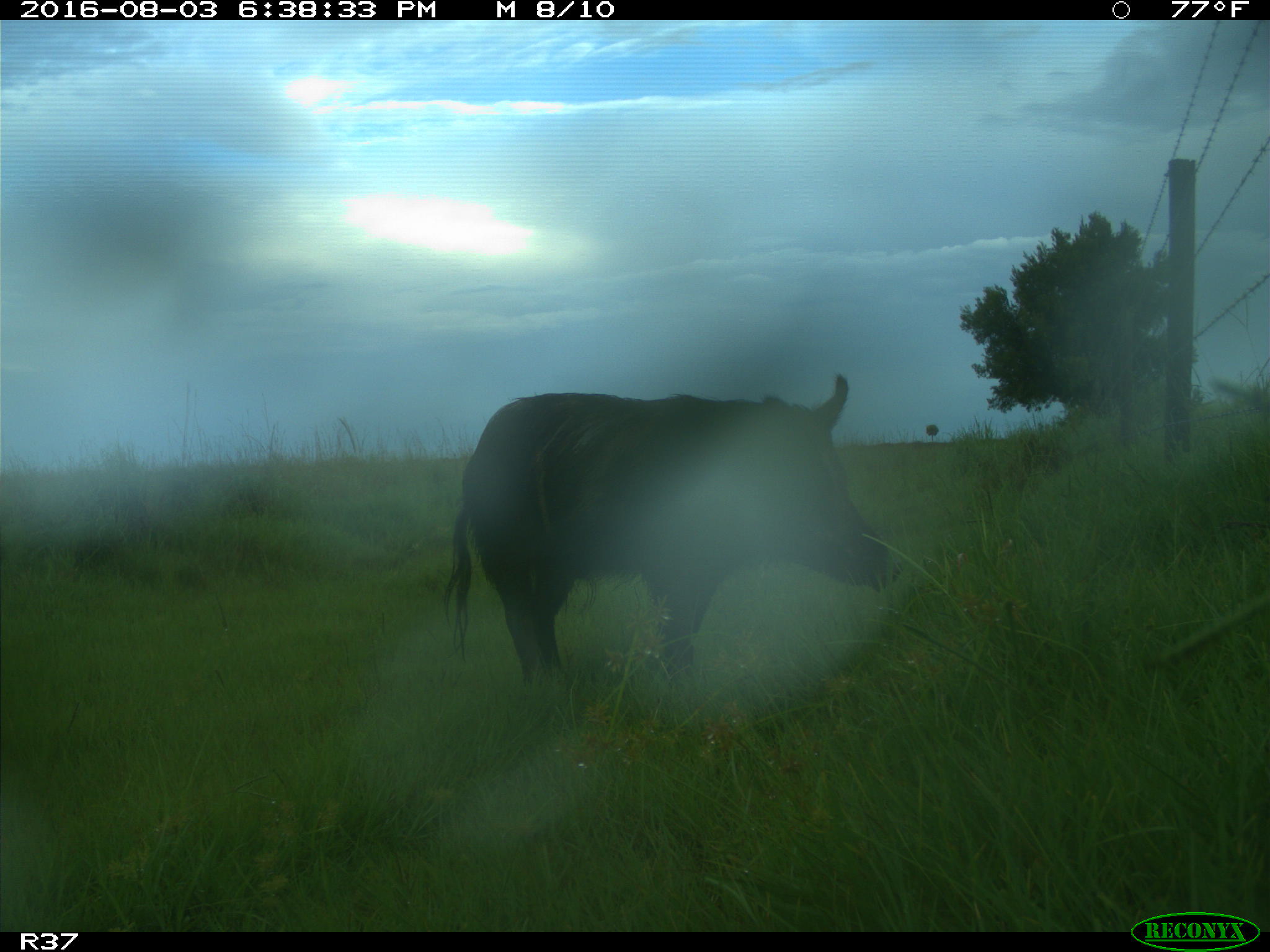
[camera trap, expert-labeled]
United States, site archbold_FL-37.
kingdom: Animalia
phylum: Chordata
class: Mammalia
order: Artiodactyla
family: Suidae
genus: Sus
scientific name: Sus scrofa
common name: wild boar